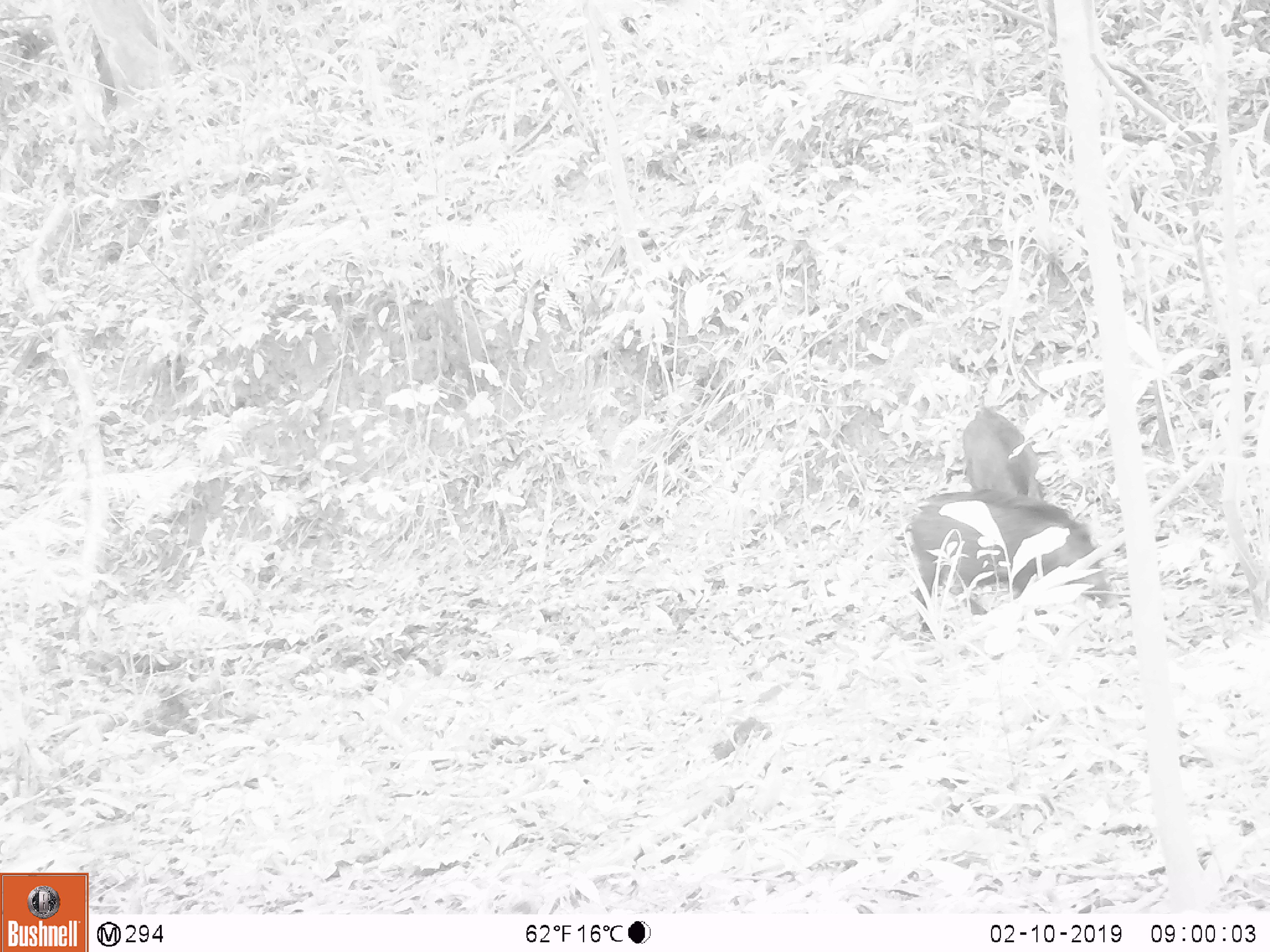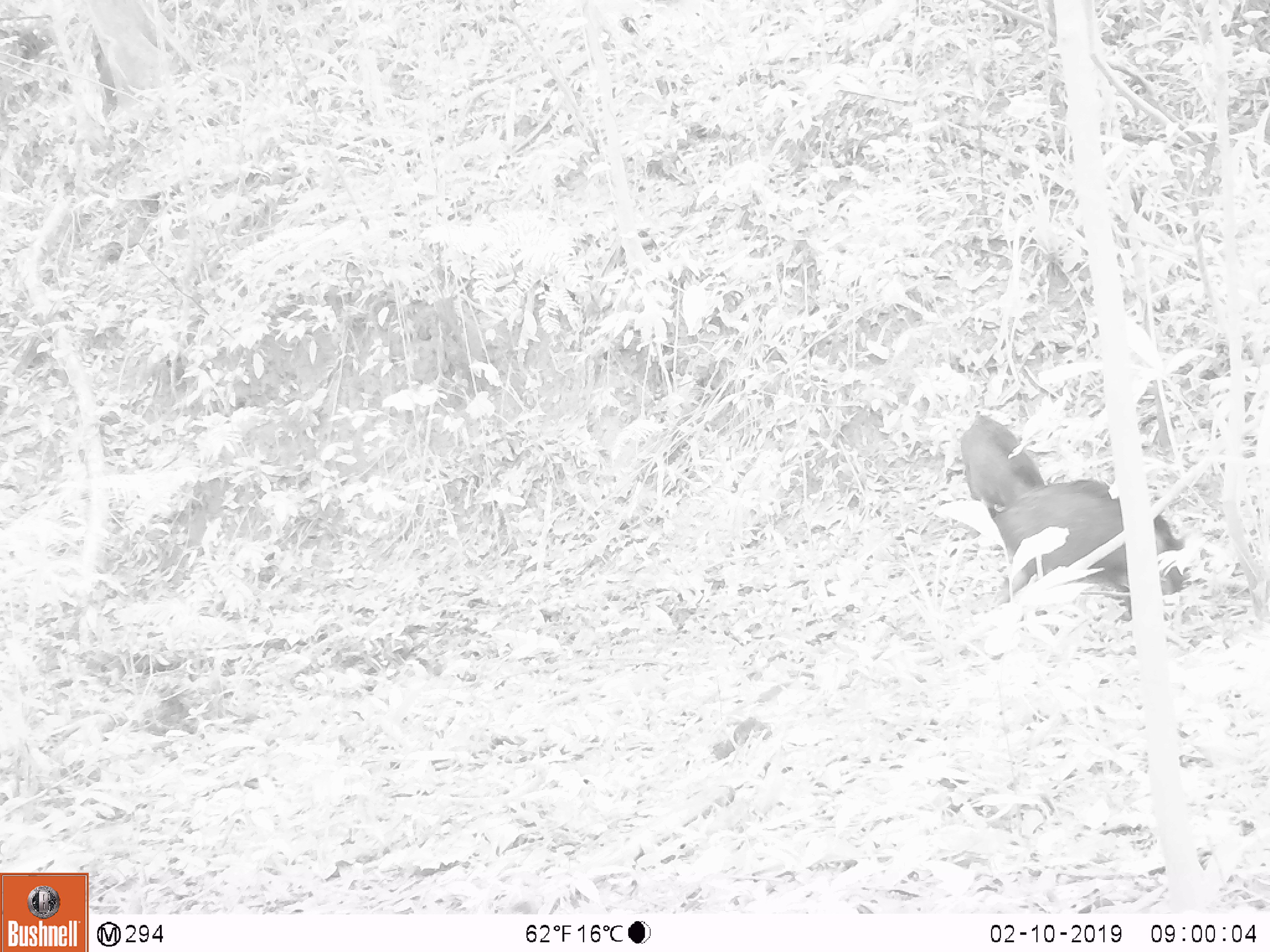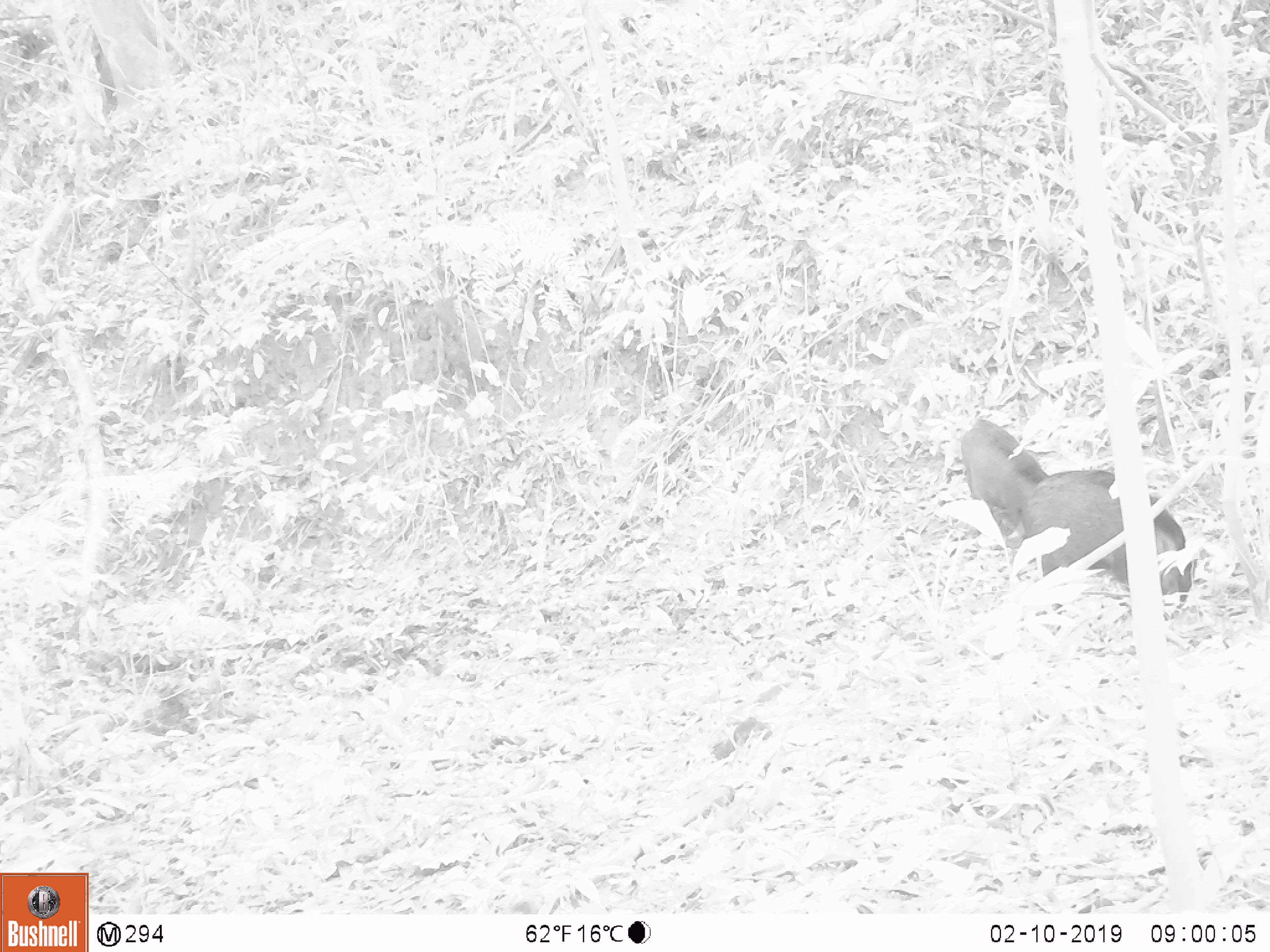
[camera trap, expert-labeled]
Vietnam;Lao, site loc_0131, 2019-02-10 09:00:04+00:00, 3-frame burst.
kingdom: Animalia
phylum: Chordata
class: Mammalia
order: Artiodactyla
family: Suidae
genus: Sus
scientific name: Sus scrofa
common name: eurasian wild pig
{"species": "eurasian wild pig (Sus scrofa)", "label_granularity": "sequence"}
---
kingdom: Animalia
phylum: Chordata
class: Aves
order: Galliformes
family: Phasianidae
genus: Gallus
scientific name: Gallus gallus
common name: red junglefowl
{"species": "red junglefowl (Gallus gallus)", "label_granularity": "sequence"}